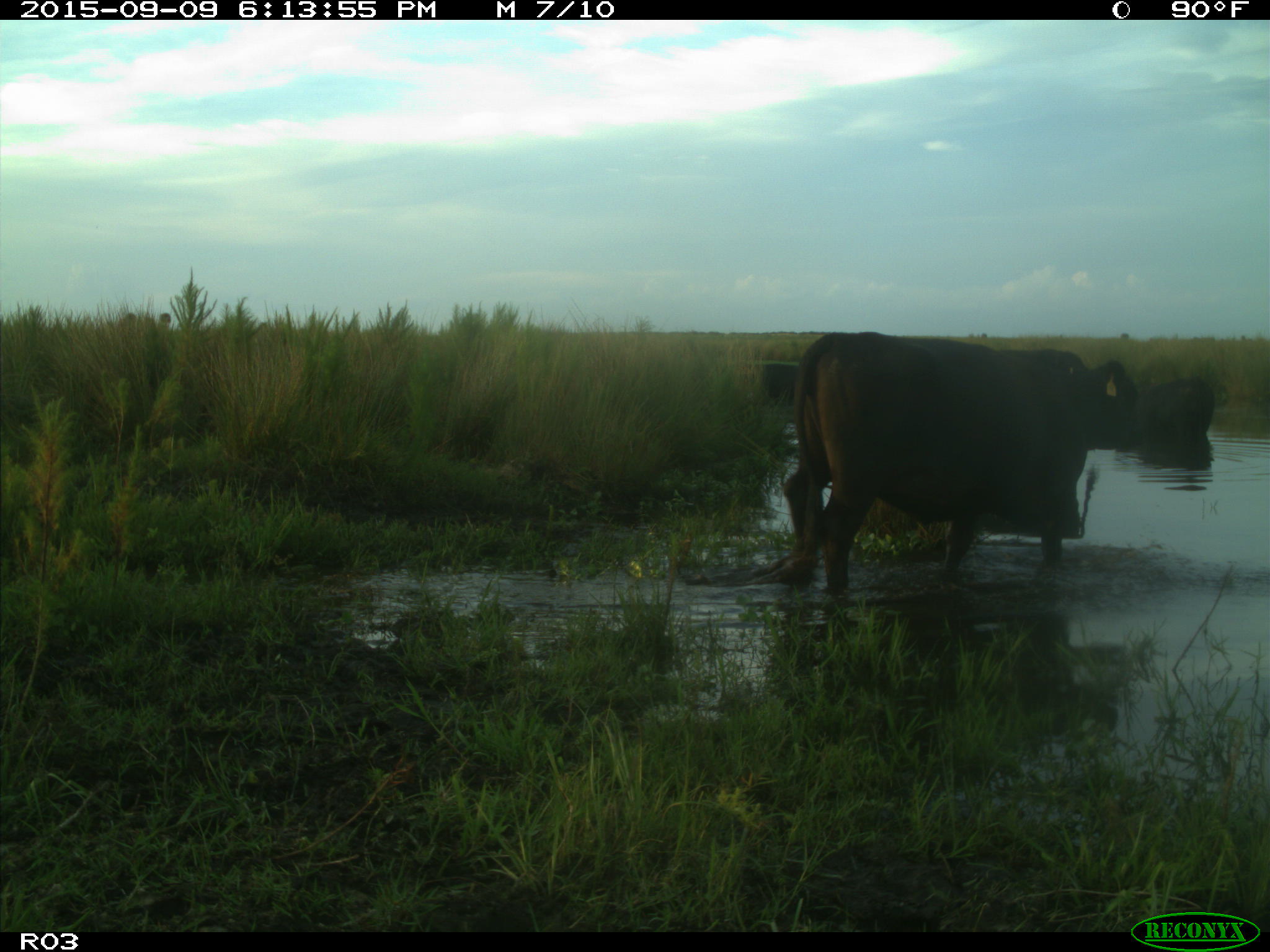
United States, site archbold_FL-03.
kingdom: Animalia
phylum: Chordata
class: Mammalia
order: Artiodactyla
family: Bovidae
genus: Bos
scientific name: Bos taurus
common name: domestic cow